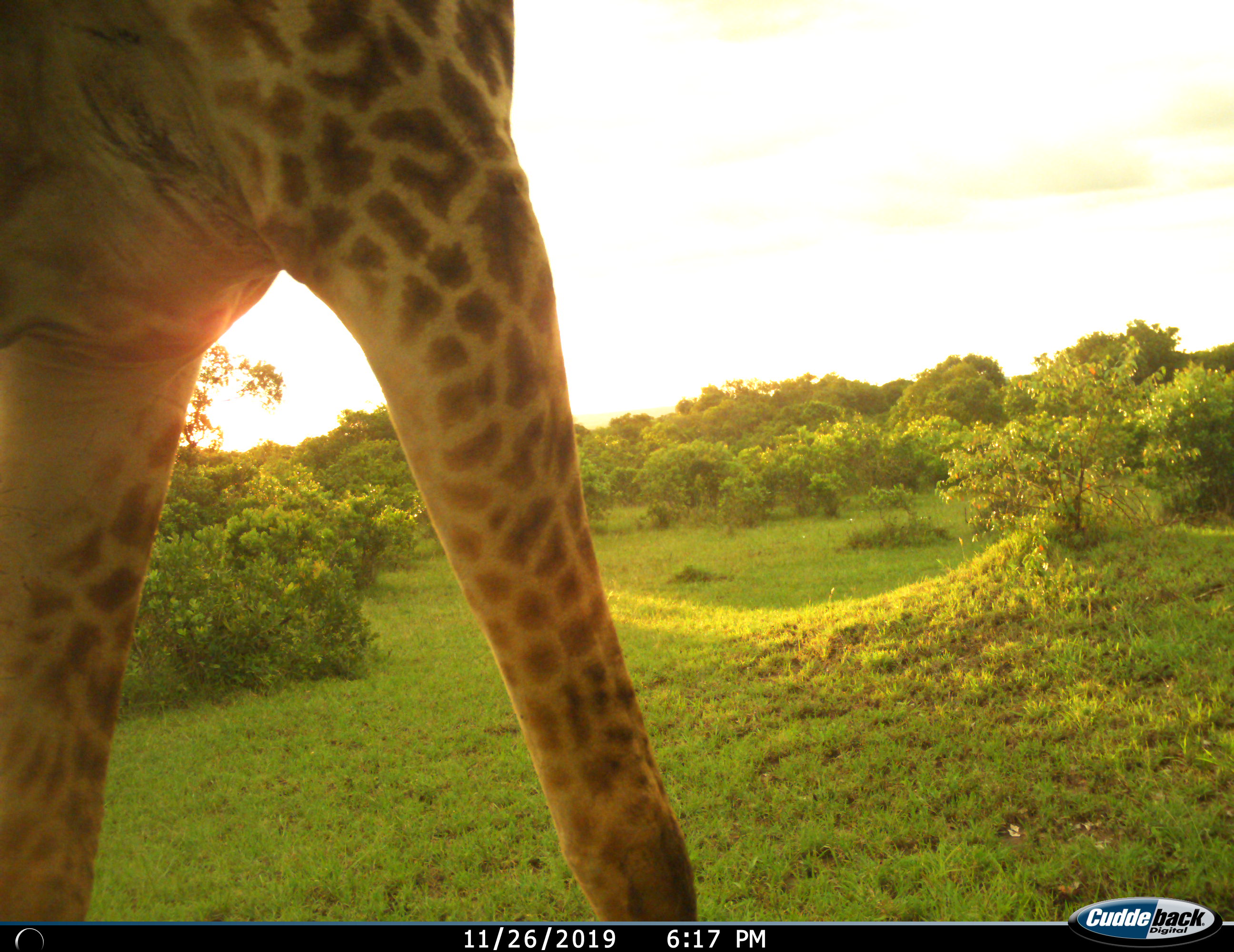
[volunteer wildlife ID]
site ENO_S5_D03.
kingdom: Animalia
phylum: Chordata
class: Mammalia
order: Artiodactyla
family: Giraffidae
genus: Giraffa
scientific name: Giraffa camelopardalis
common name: giraffe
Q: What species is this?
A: Giraffe (Giraffa camelopardalis).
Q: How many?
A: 1.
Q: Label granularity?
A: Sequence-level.